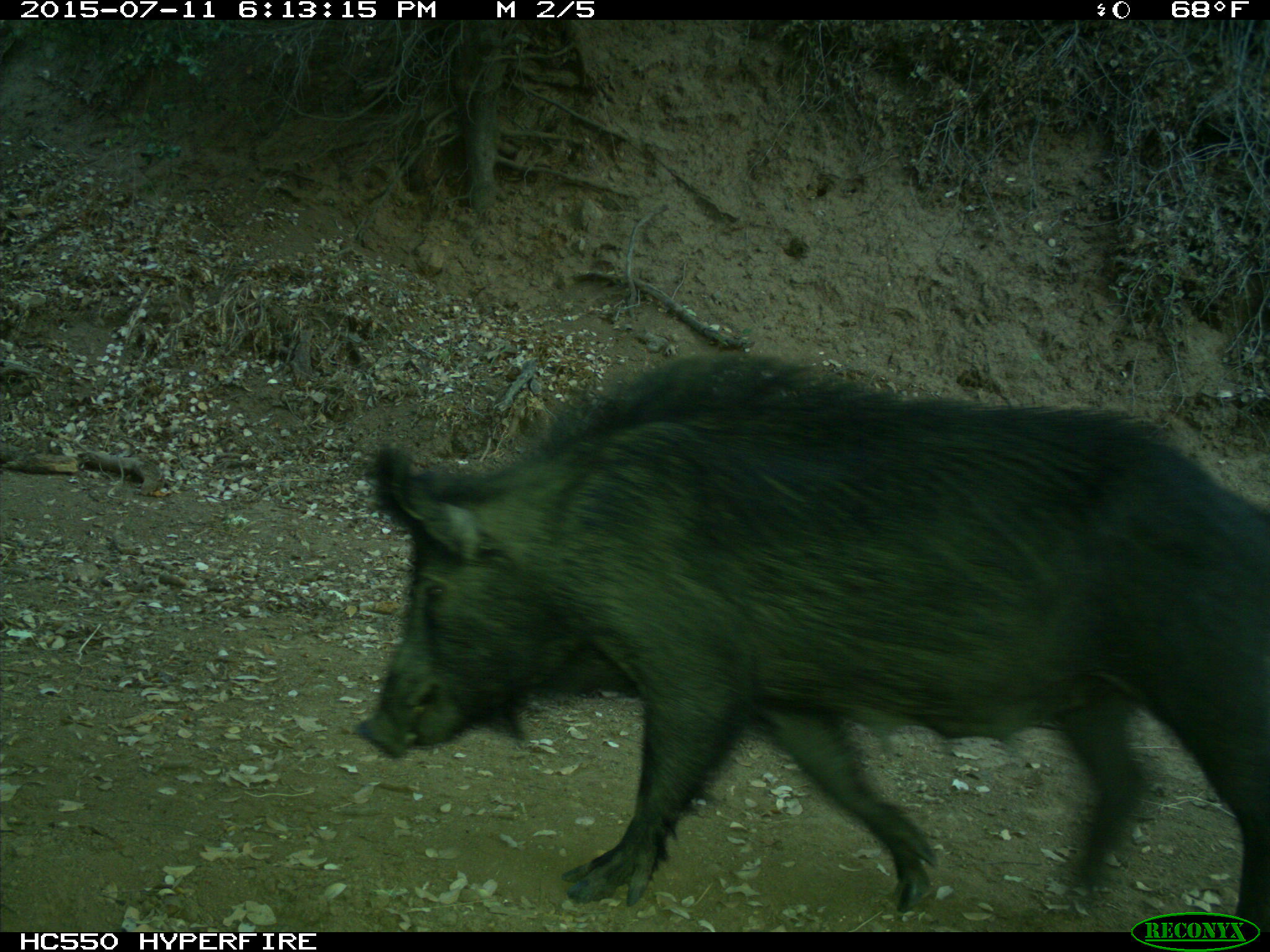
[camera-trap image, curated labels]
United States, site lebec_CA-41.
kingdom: Animalia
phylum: Chordata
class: Mammalia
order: Artiodactyla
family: Suidae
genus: Sus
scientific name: Sus scrofa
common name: wild boar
Sus scrofa (wild boar).